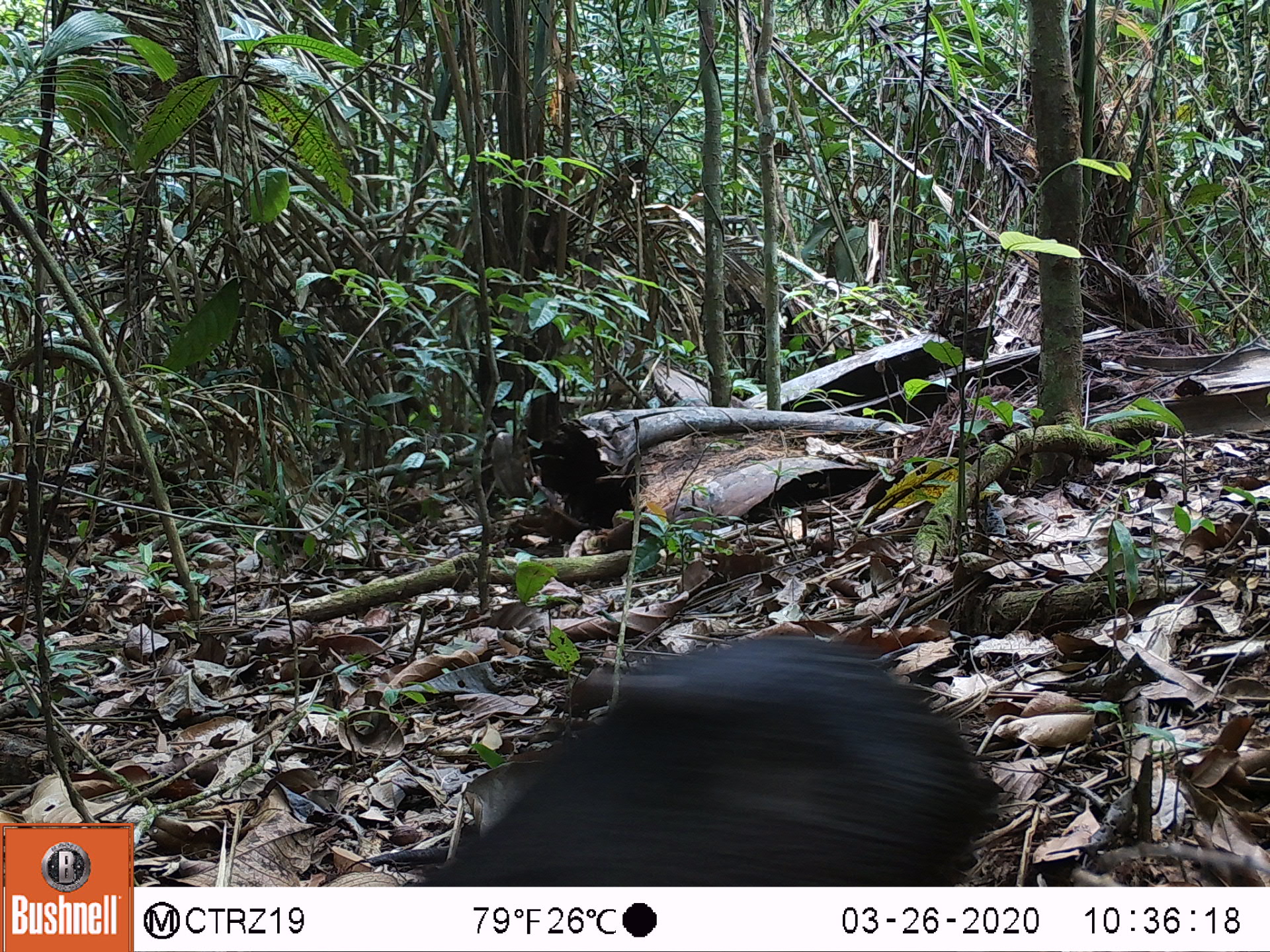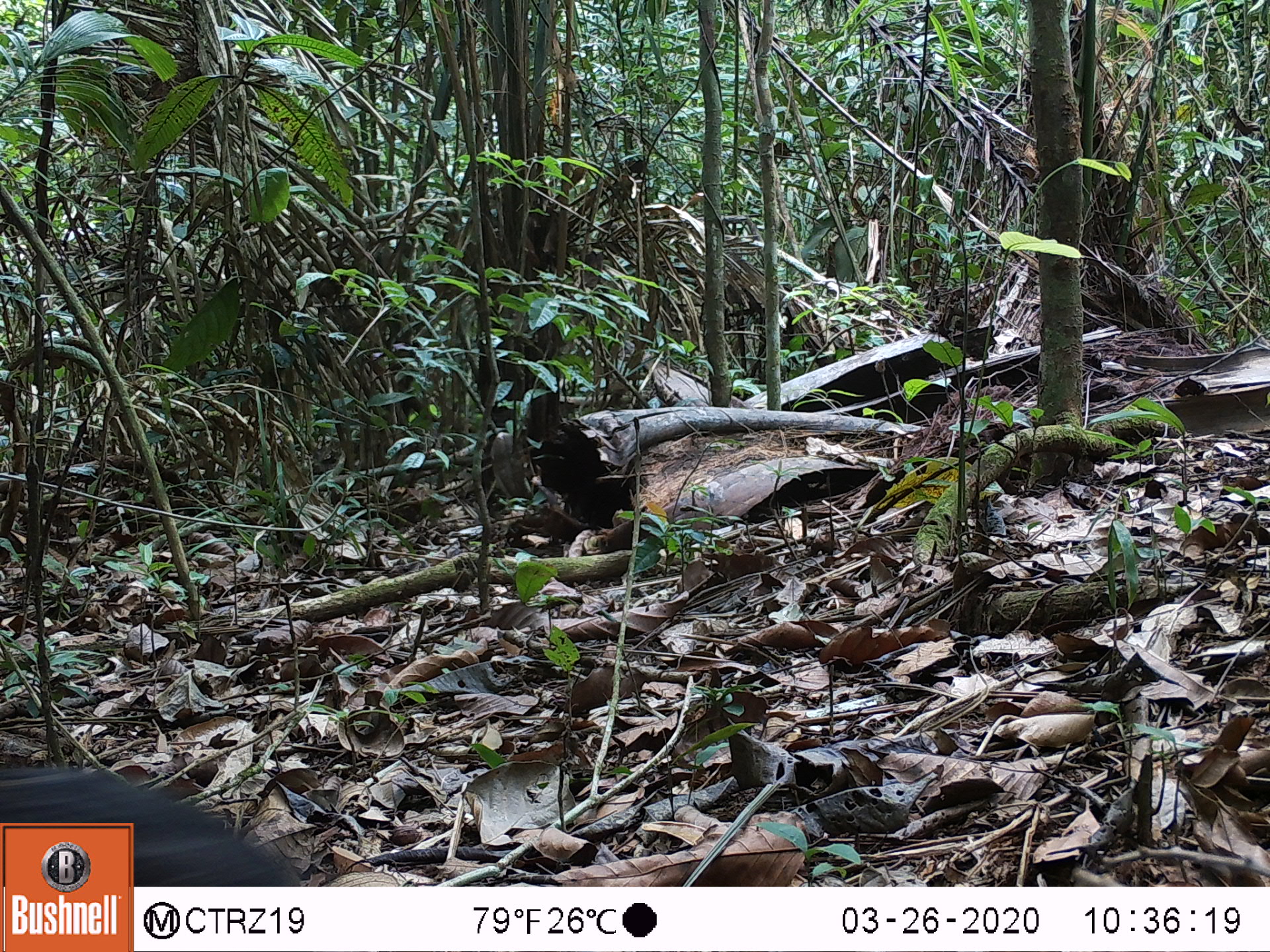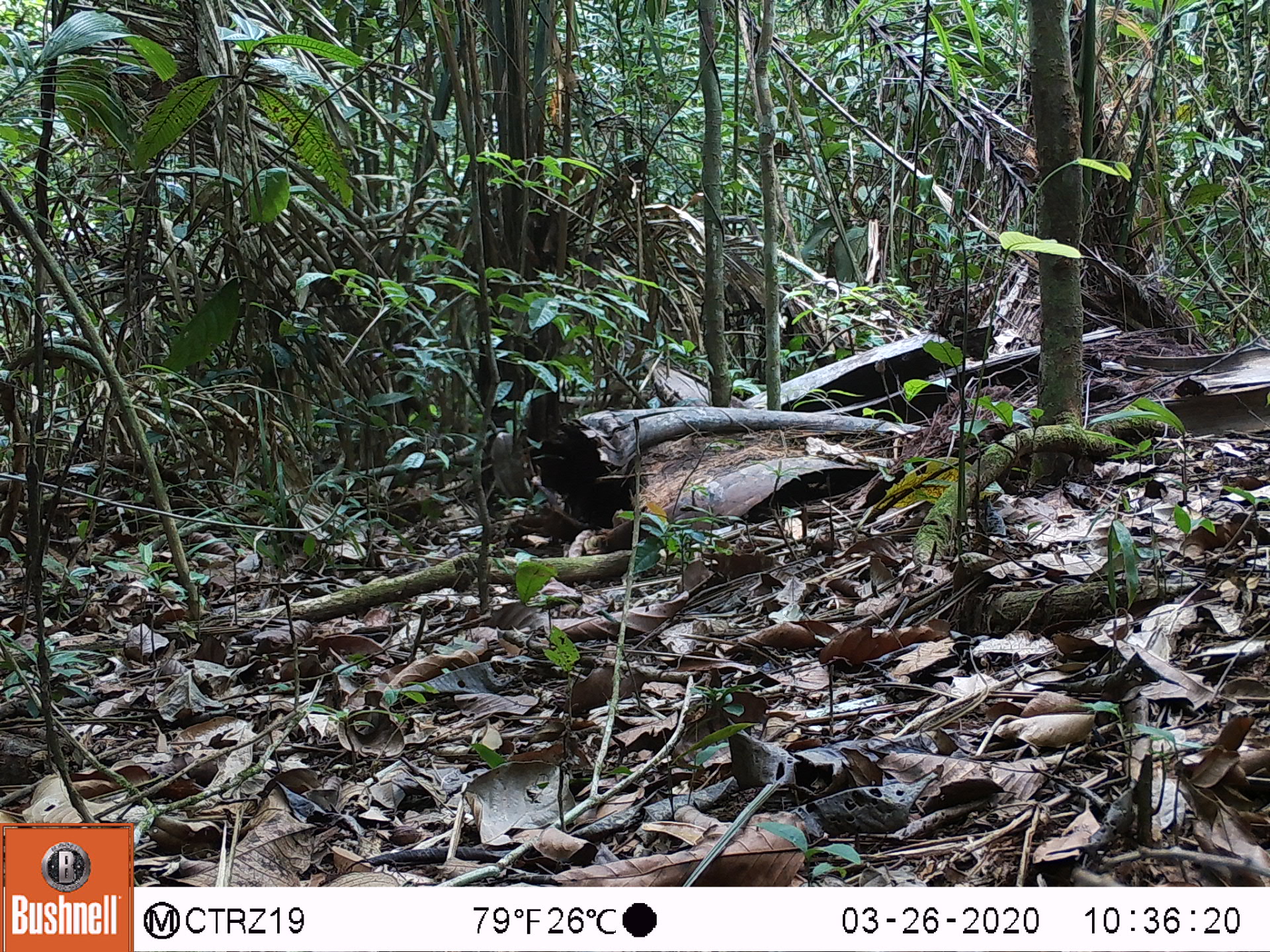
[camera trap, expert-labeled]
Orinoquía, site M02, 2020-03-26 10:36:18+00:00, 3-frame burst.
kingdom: Animalia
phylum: Chordata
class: Mammalia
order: Rodentia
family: Dasyproctidae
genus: Dasyprocta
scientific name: Dasyprocta fuliginosa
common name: black agouti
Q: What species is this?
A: Black agouti (Dasyprocta fuliginosa).